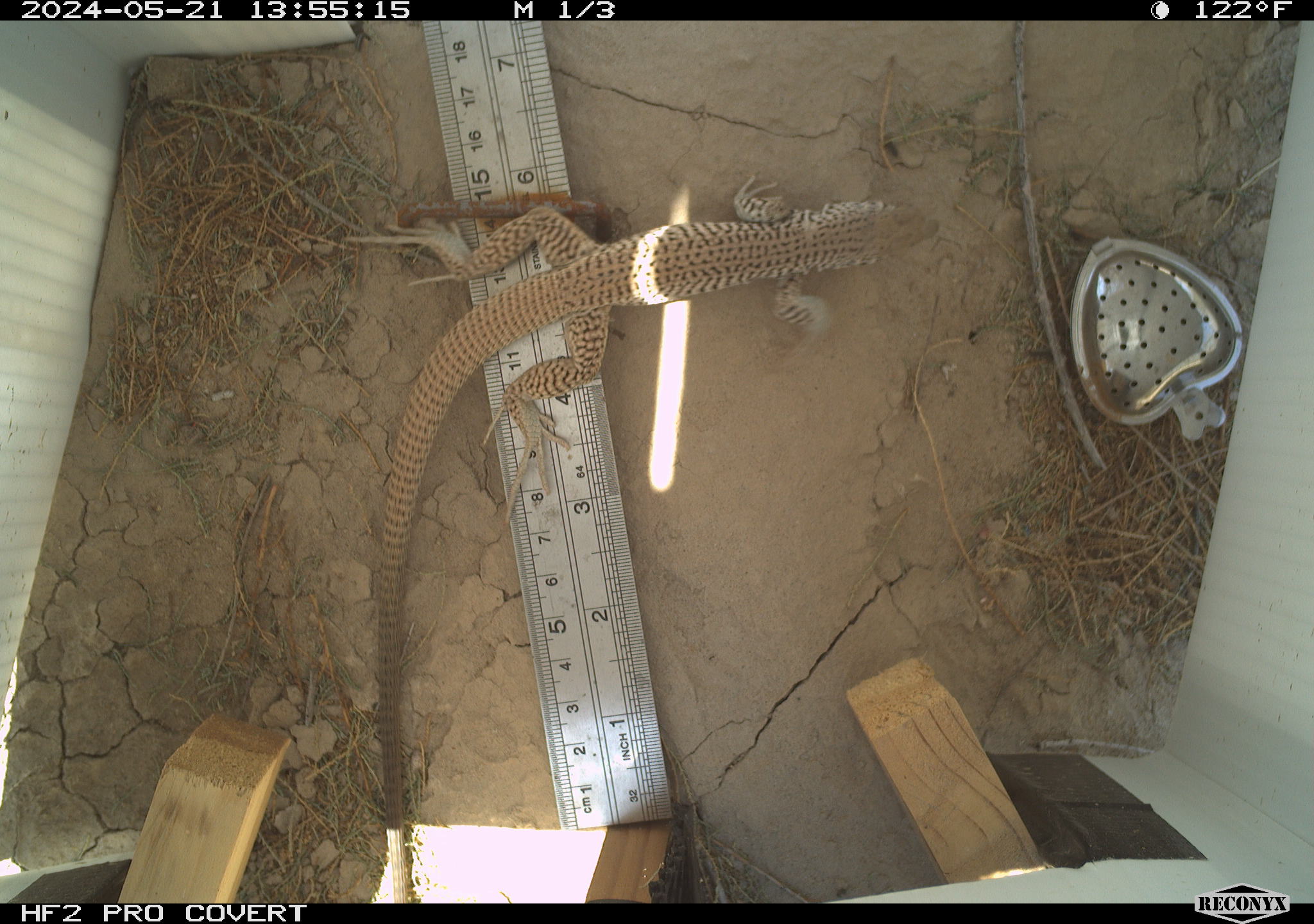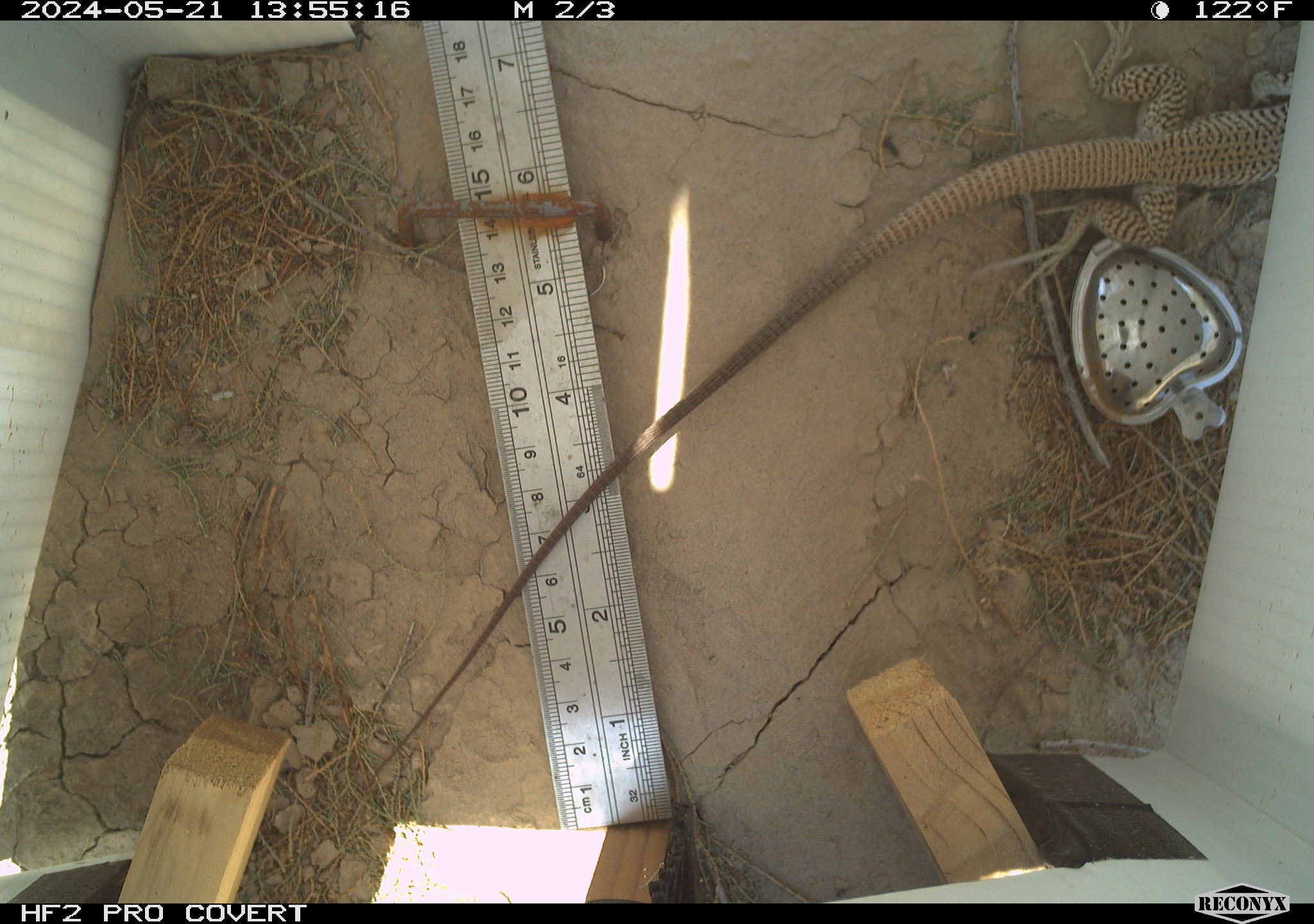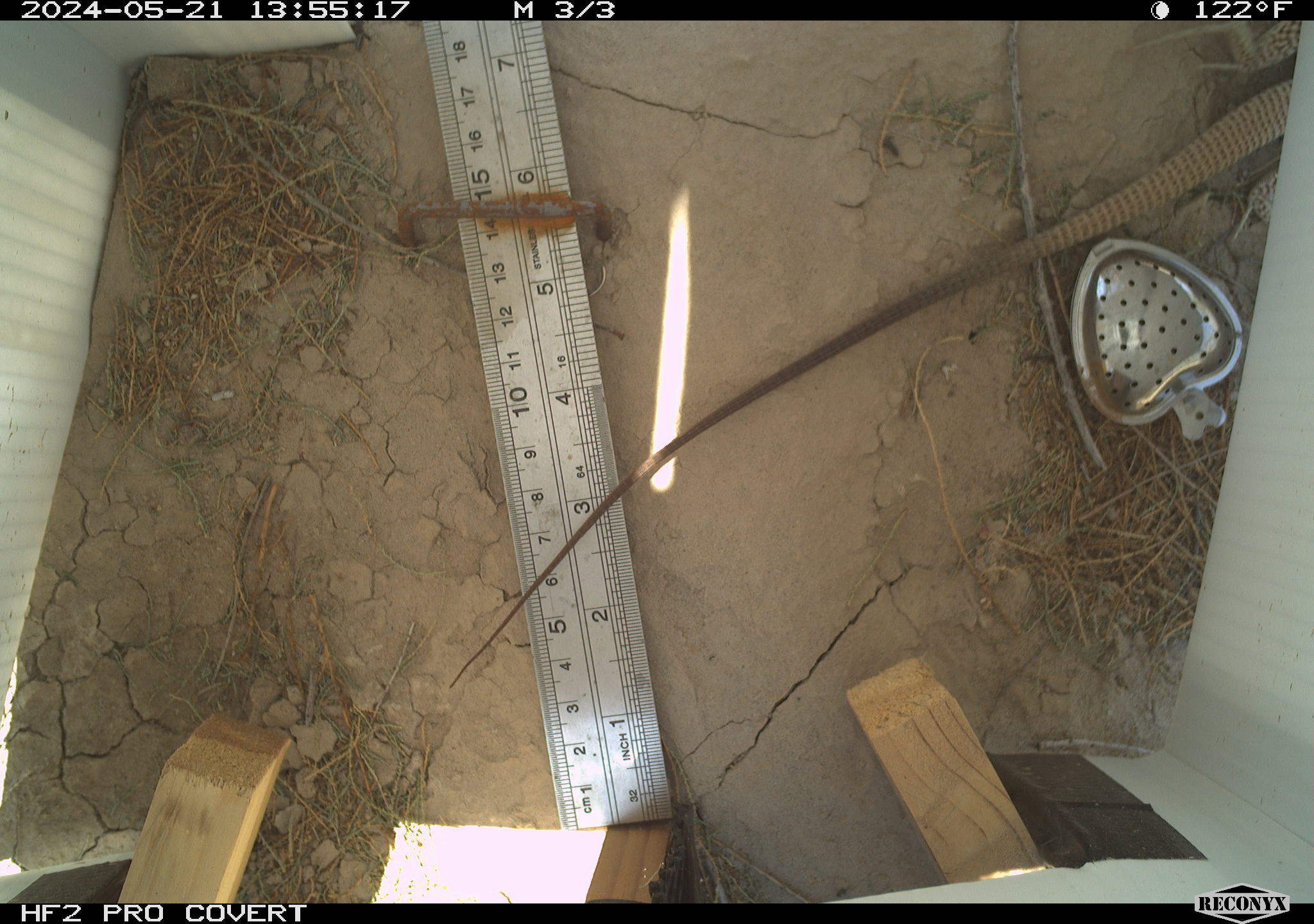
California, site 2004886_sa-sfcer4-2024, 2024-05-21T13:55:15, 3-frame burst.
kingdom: Animalia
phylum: Chordata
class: Reptilia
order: Squamata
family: Teiidae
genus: Aspidoscelis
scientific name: Aspidoscelis tigris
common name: western whiptail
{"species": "western whiptail (Aspidoscelis tigris)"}